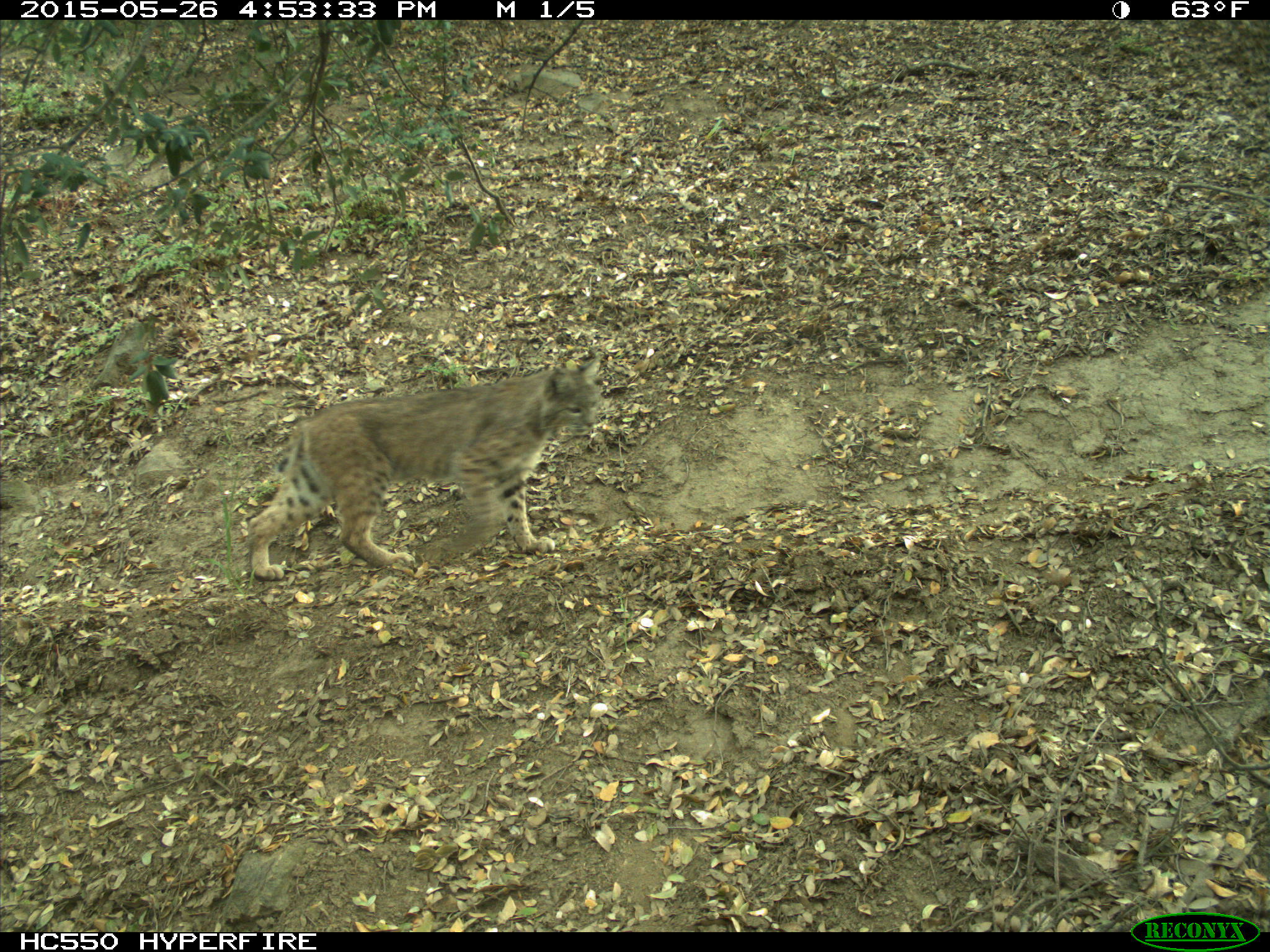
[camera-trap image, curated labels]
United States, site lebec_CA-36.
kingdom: Animalia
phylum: Chordata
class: Mammalia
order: Carnivora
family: Felidae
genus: Lynx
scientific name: Lynx rufus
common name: bobcat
Lynx rufus (bobcat).